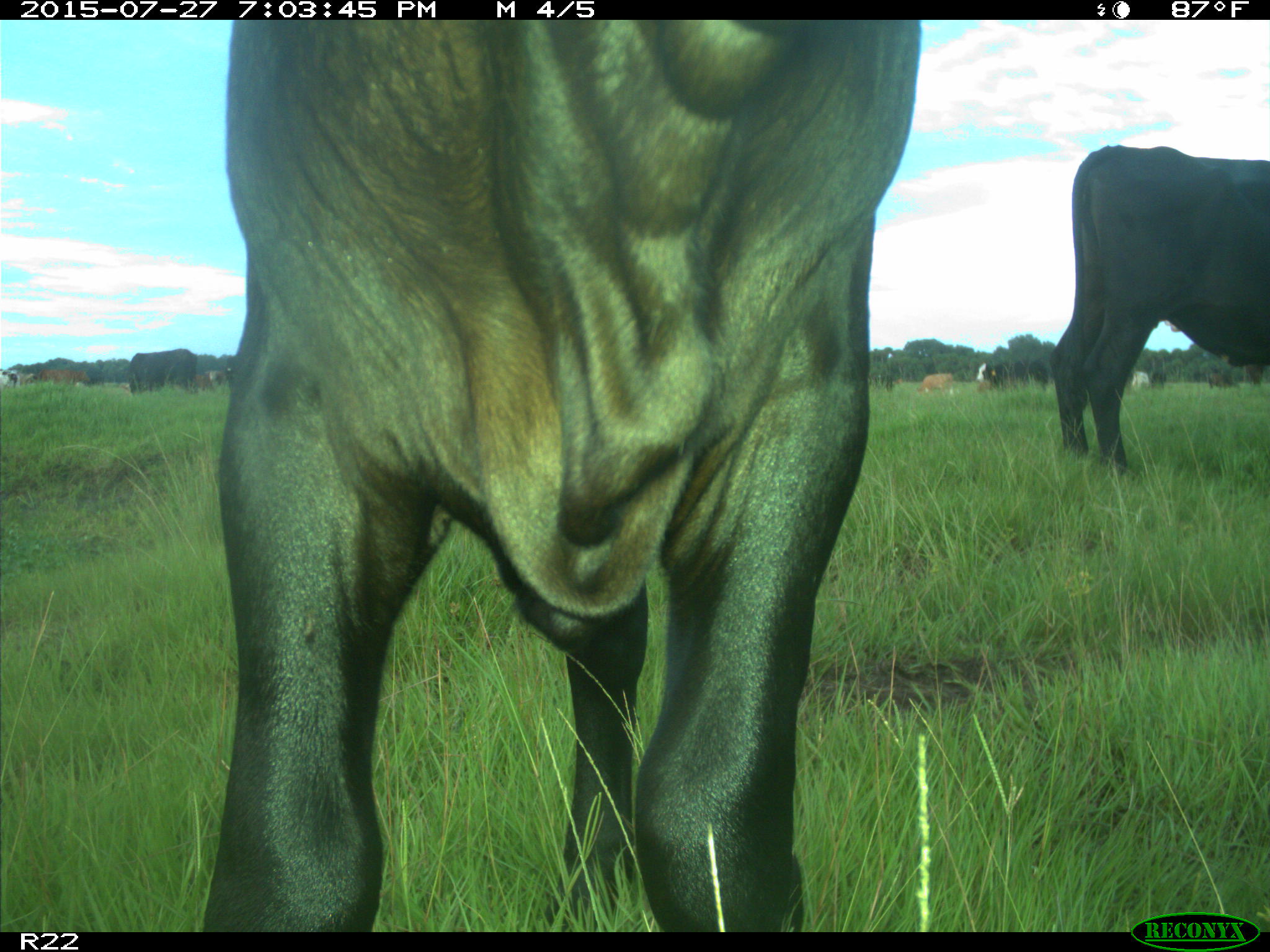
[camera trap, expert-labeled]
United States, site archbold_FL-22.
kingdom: Animalia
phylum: Chordata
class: Mammalia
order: Artiodactyla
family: Bovidae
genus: Bos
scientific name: Bos taurus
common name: domestic cow